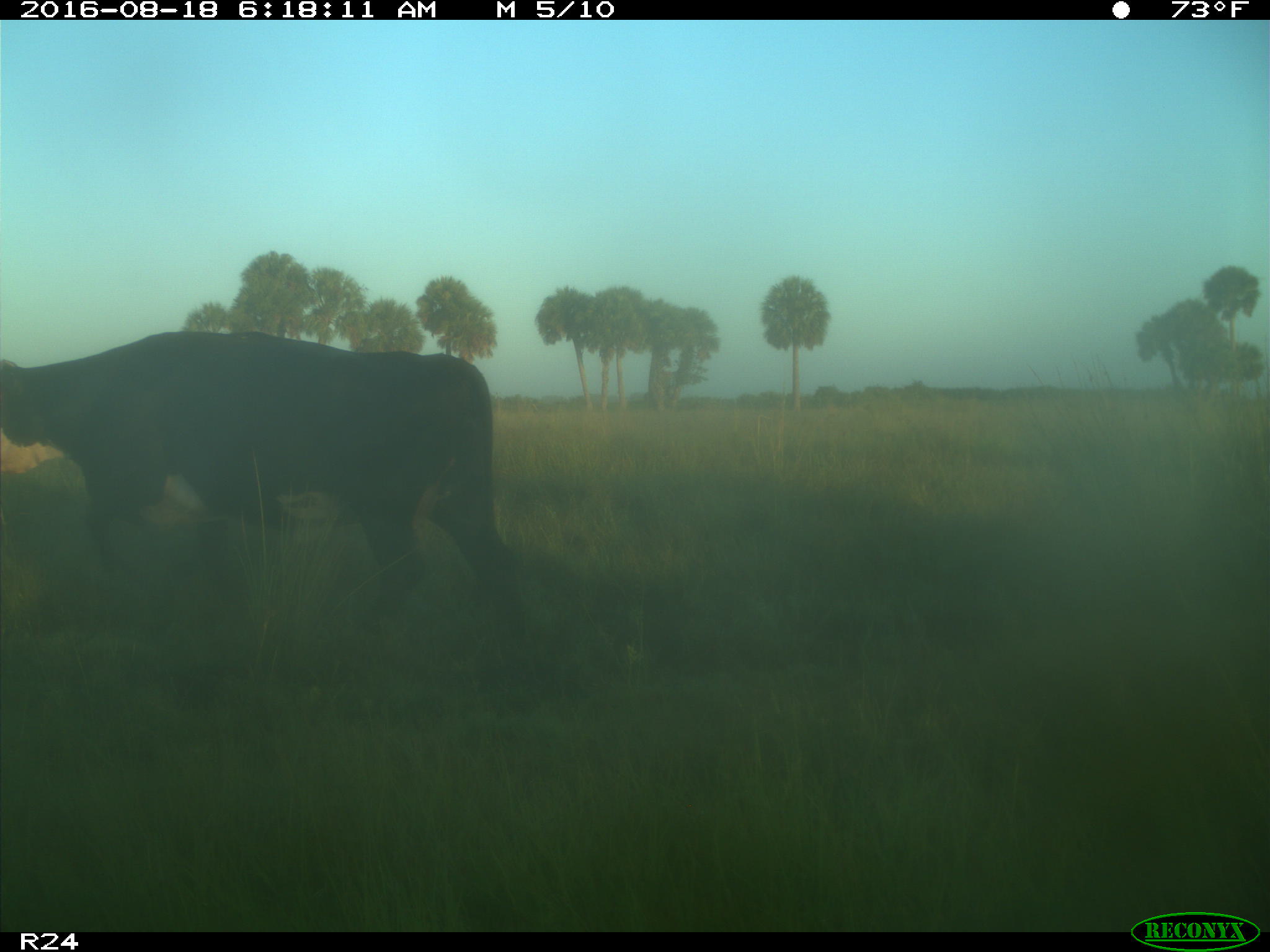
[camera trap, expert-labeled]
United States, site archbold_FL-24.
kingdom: Animalia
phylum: Chordata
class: Mammalia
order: Artiodactyla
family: Bovidae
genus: Bos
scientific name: Bos taurus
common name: domestic cow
Bos taurus (domestic cow).